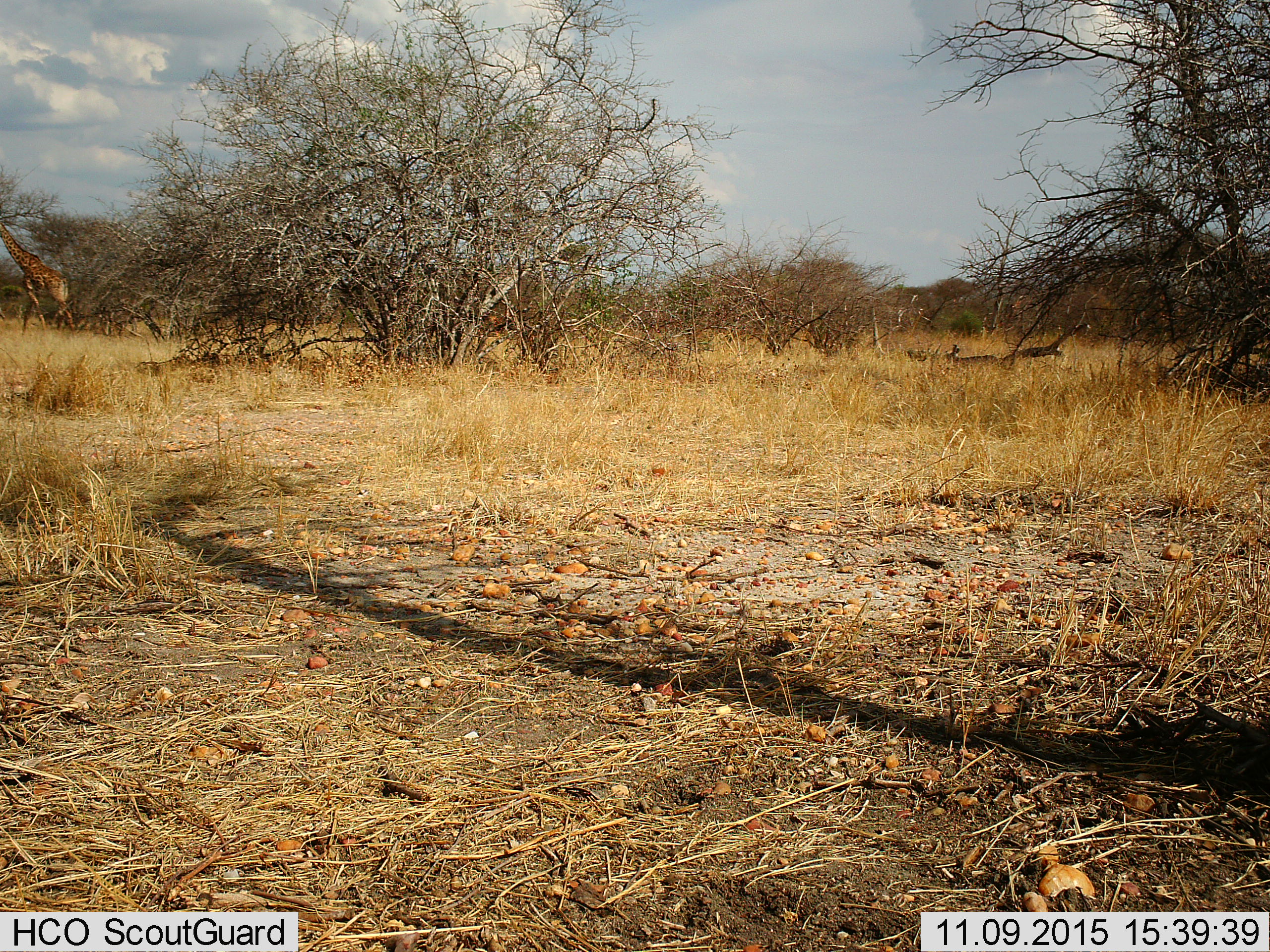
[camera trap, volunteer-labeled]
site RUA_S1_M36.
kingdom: Animalia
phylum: Chordata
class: Mammalia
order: Artiodactyla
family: Giraffidae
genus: Giraffa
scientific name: Giraffa camelopardalis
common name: giraffe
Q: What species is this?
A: Giraffe (Giraffa camelopardalis).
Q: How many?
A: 1.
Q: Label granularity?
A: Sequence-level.